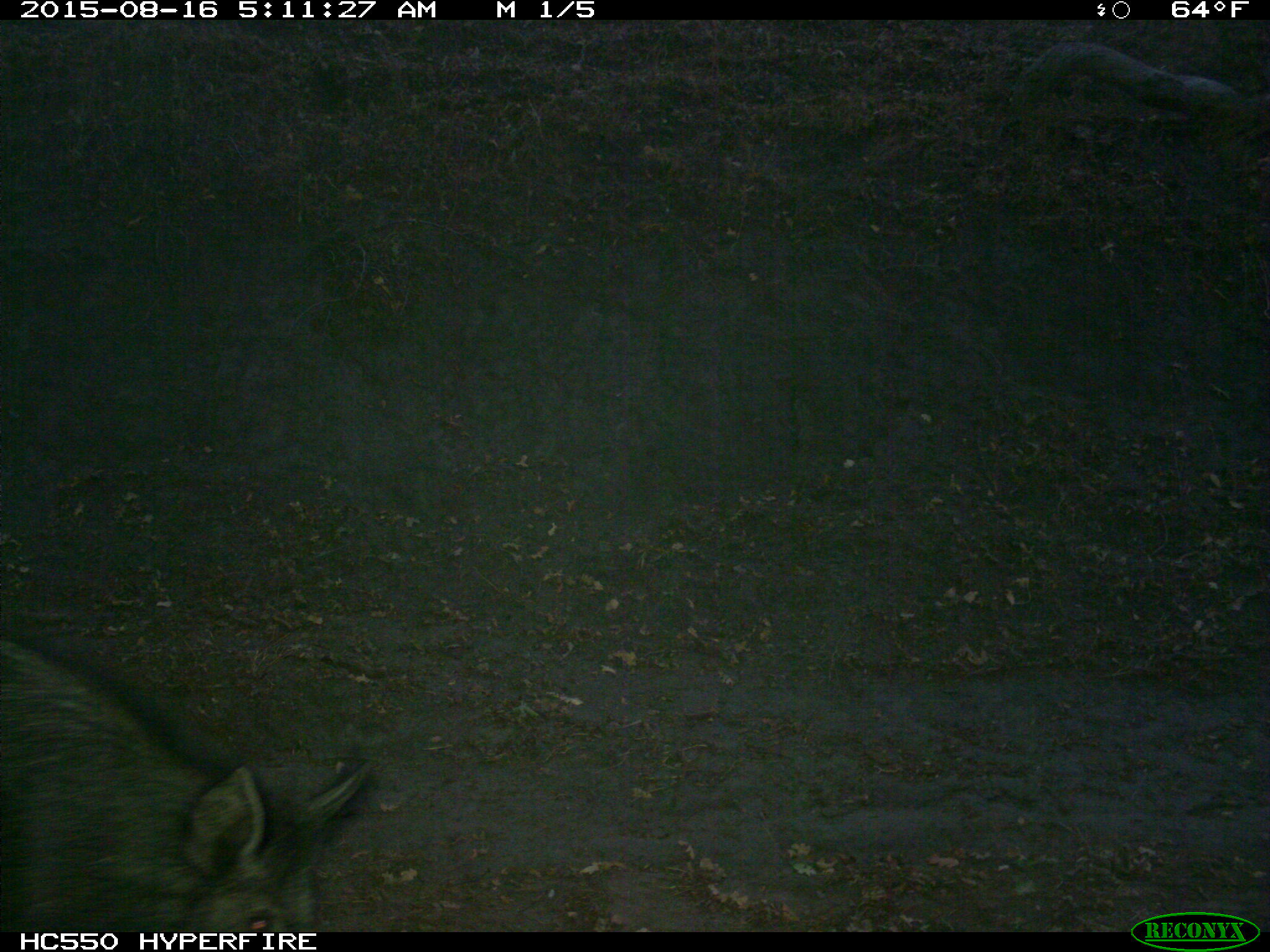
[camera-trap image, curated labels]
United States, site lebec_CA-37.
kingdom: Animalia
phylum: Chordata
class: Mammalia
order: Artiodactyla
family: Suidae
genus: Sus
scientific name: Sus scrofa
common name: wild boar